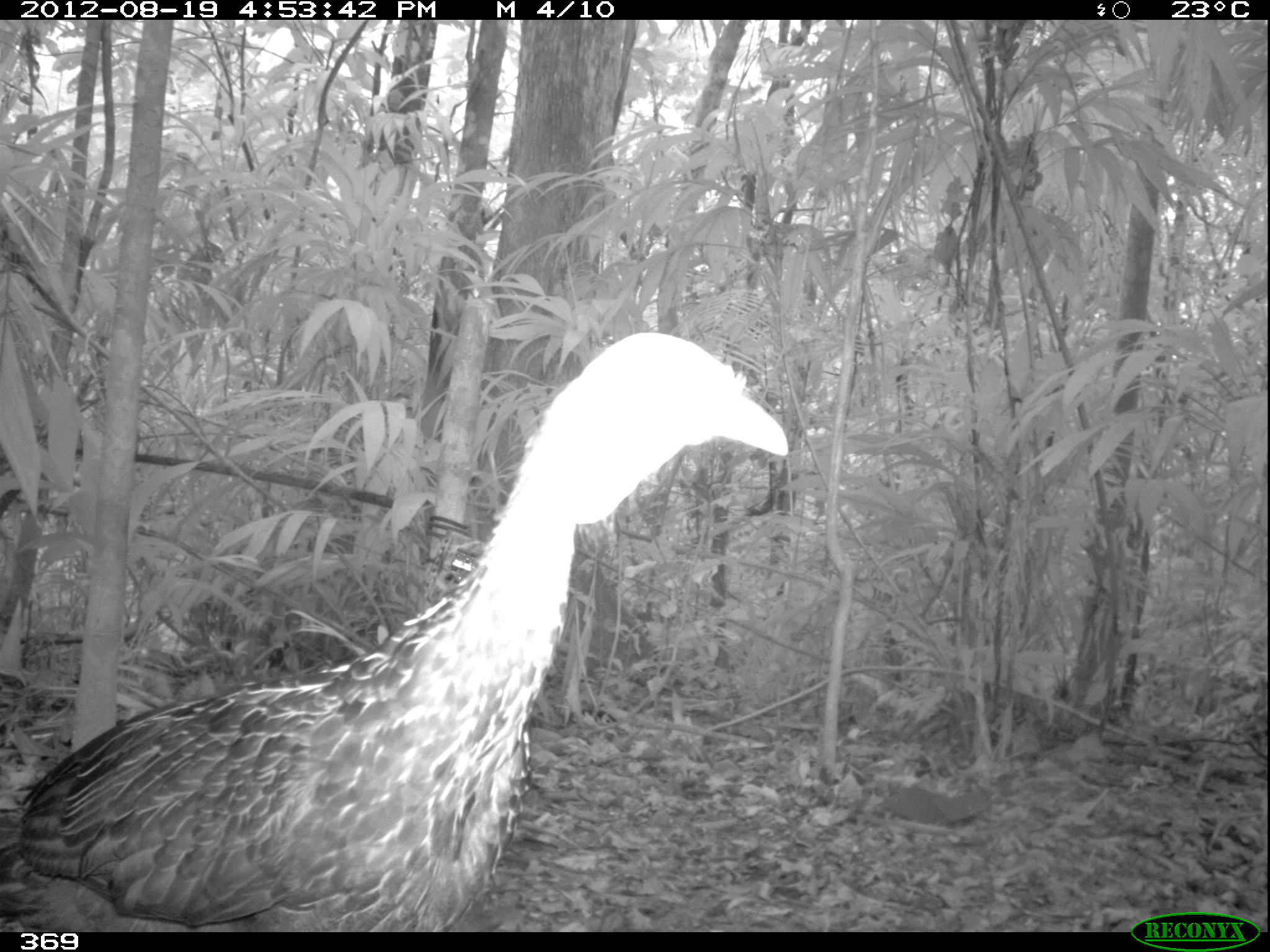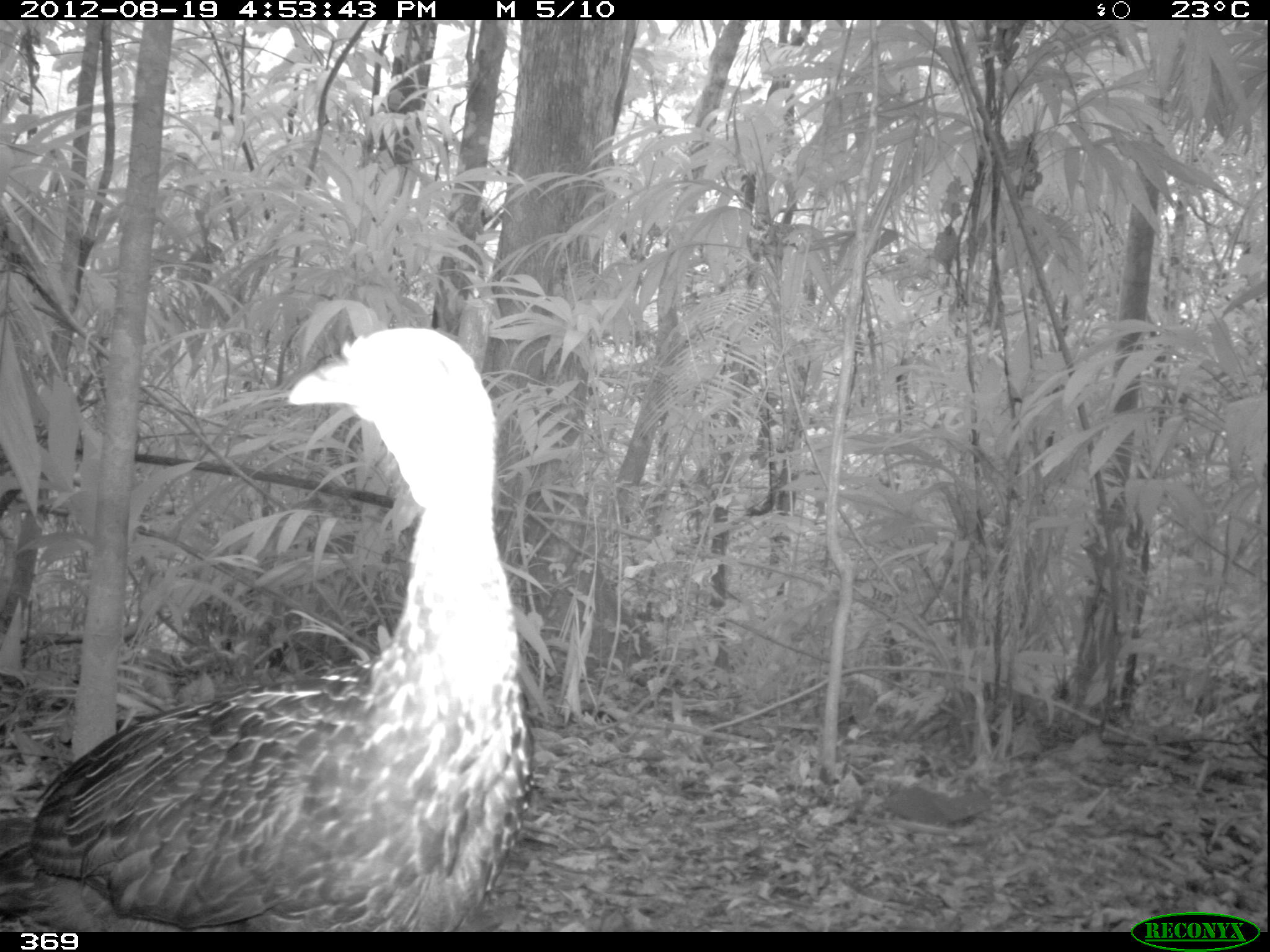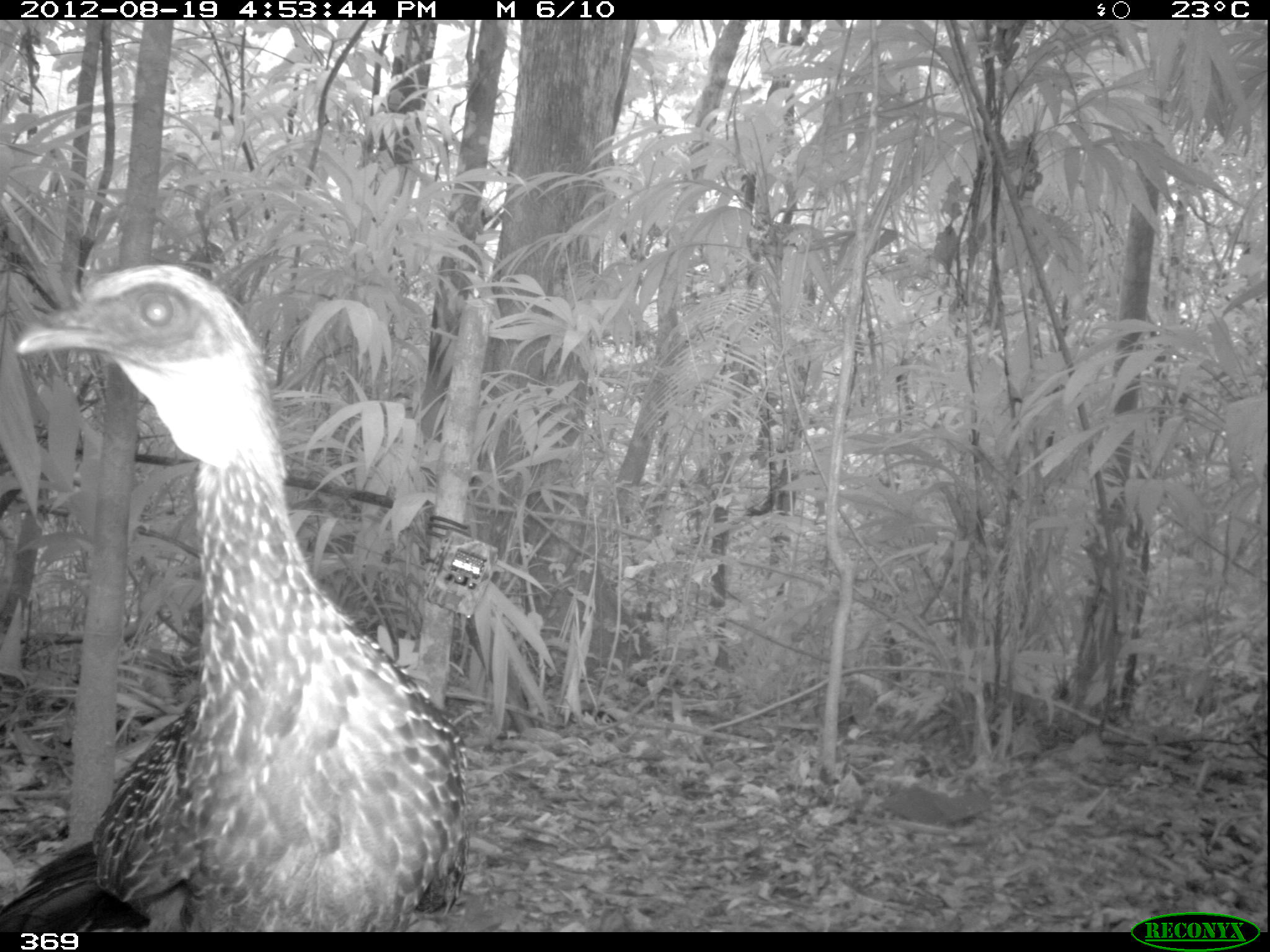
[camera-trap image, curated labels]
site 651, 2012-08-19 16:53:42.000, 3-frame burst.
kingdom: Animalia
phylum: Chordata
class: Aves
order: Galliformes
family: Cracidae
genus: Penelope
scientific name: Penelope jacquacu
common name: spix's guan